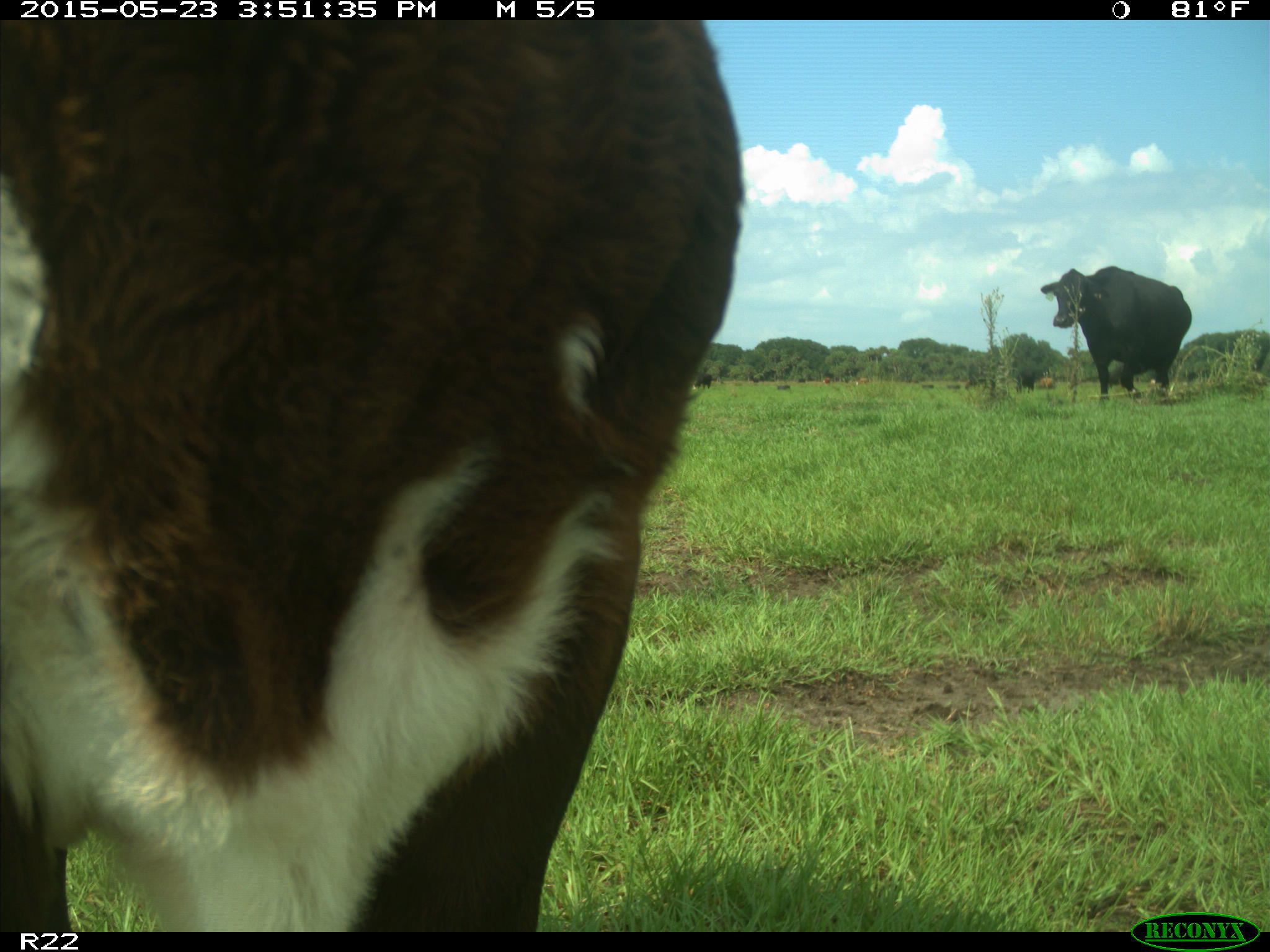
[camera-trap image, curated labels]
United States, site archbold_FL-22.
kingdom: Animalia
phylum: Chordata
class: Mammalia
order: Artiodactyla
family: Bovidae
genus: Bos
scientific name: Bos taurus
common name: domestic cow